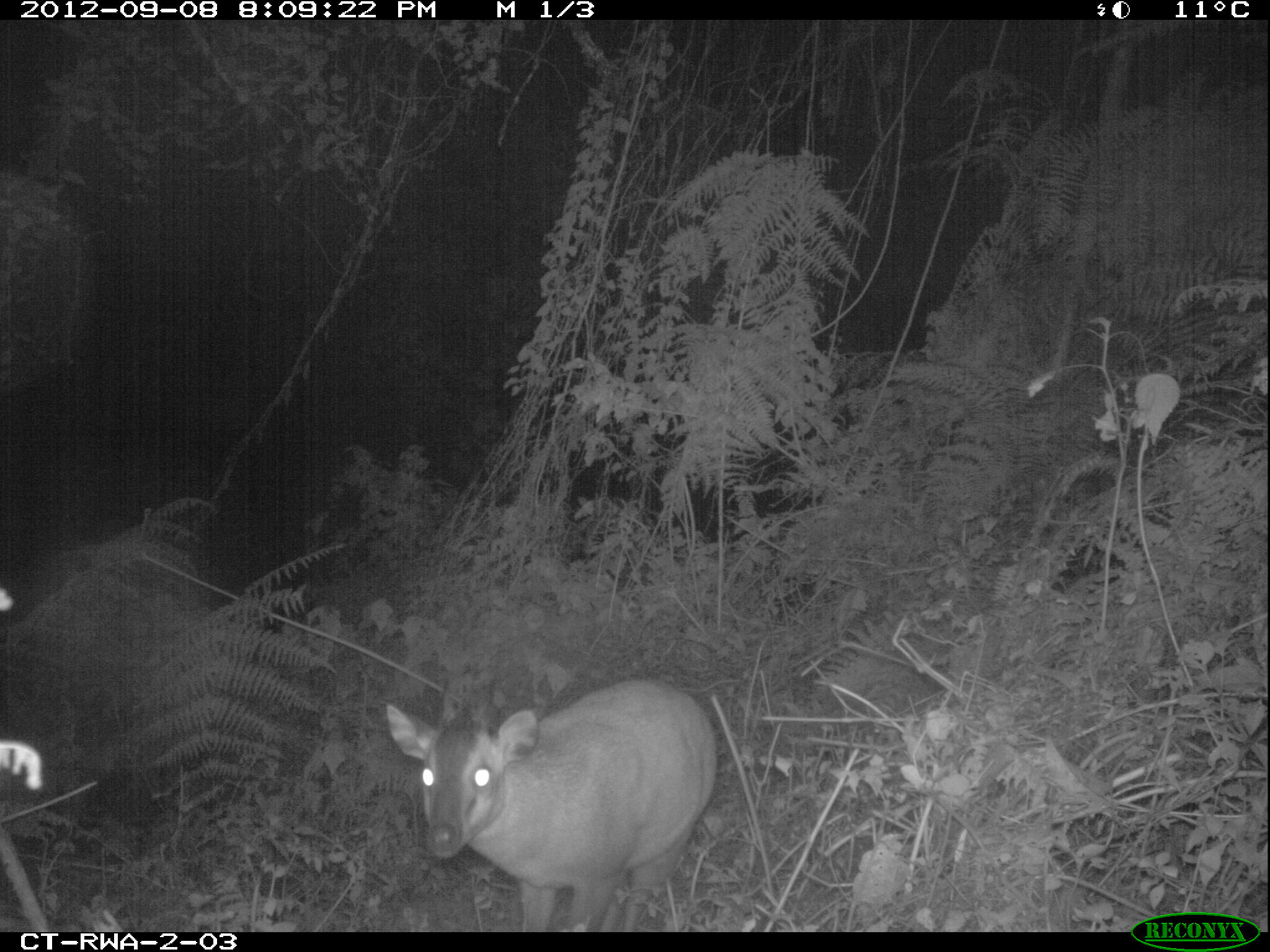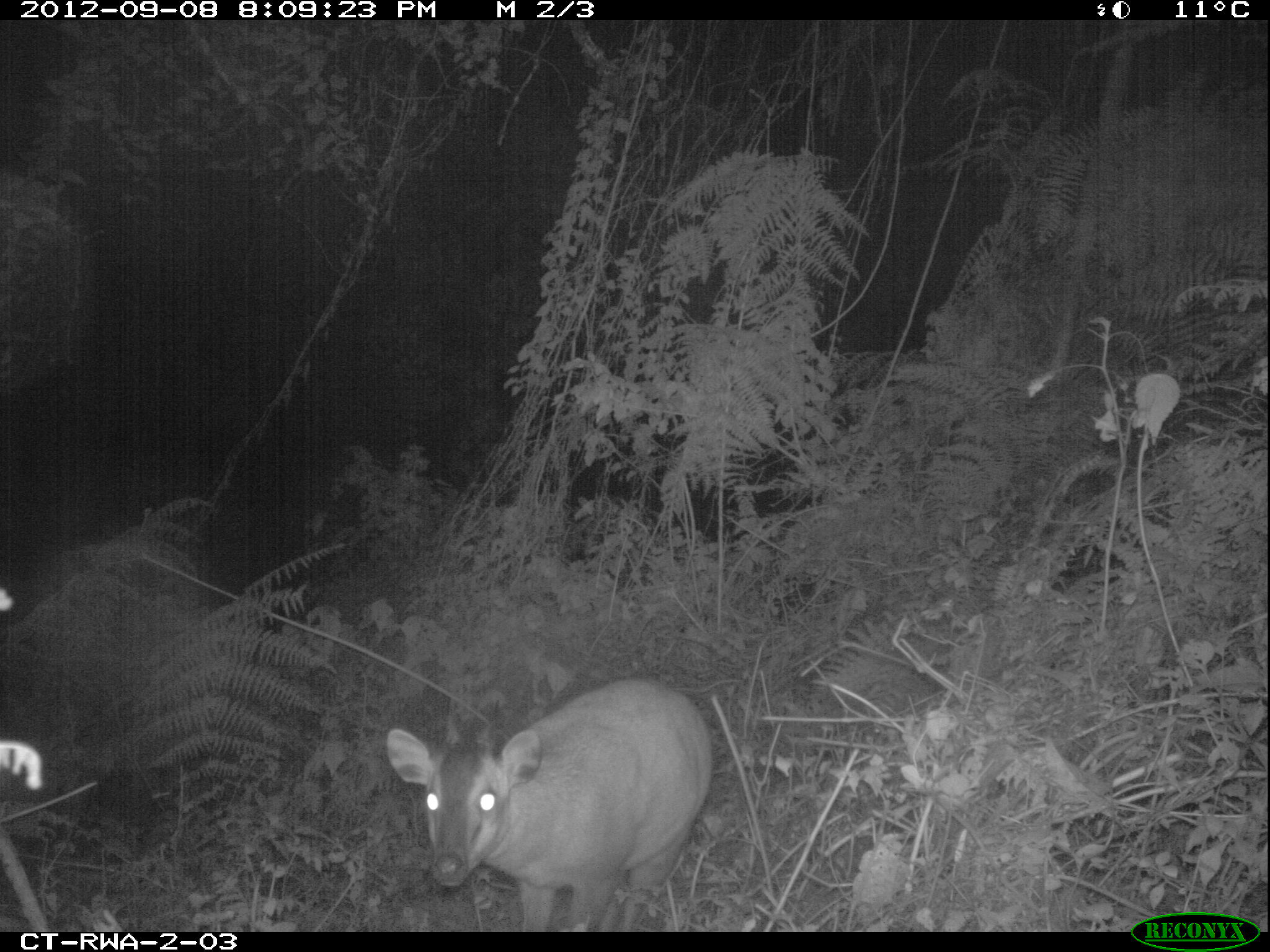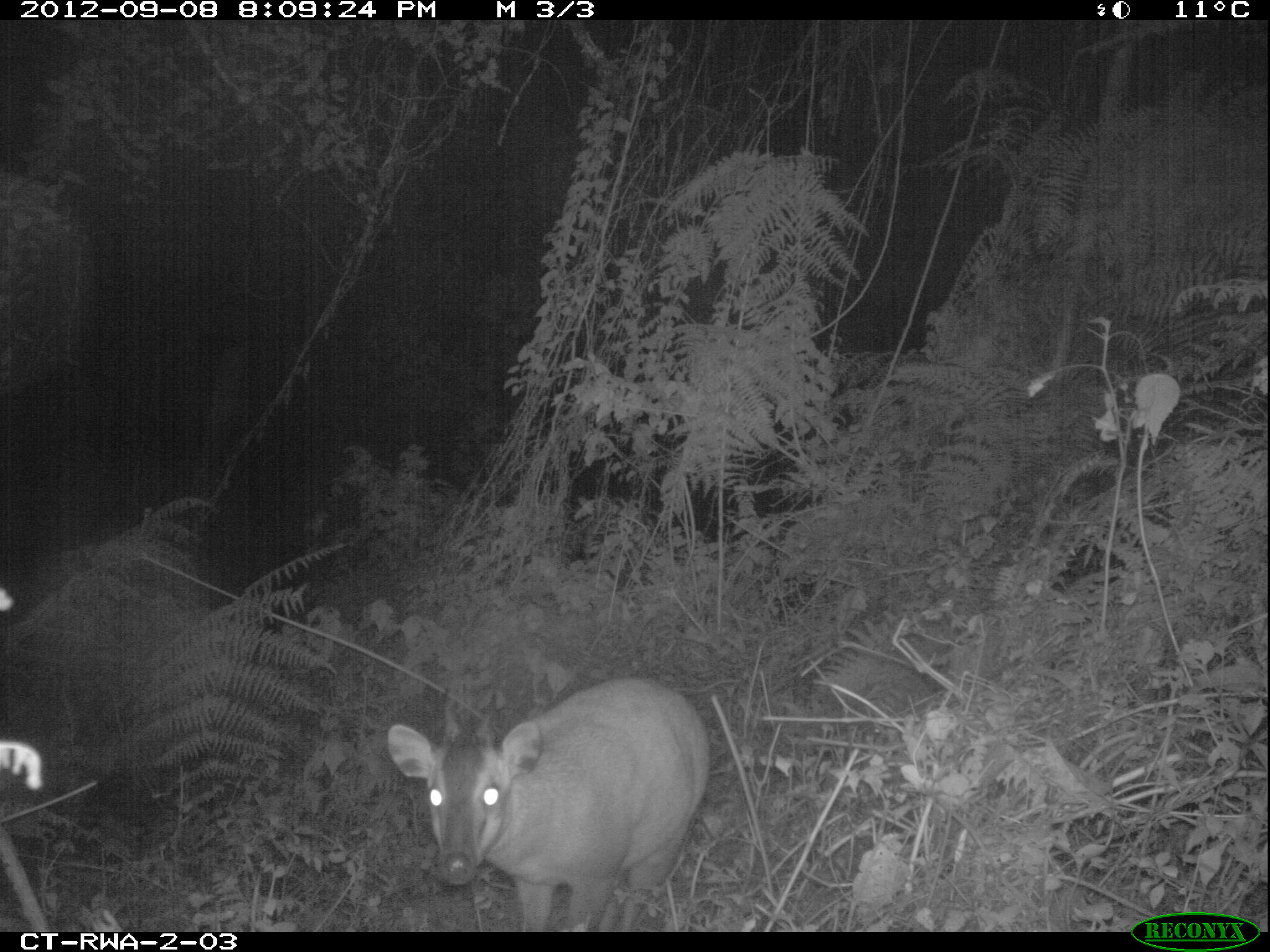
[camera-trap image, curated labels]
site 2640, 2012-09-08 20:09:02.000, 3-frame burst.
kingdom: Animalia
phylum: Chordata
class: Mammalia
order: Artiodactyla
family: Bovidae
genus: Cephalophus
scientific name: Cephalophus nigrifrons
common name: black-fronted duiker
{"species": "Cephalophus nigrifrons (black-fronted duiker)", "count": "1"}